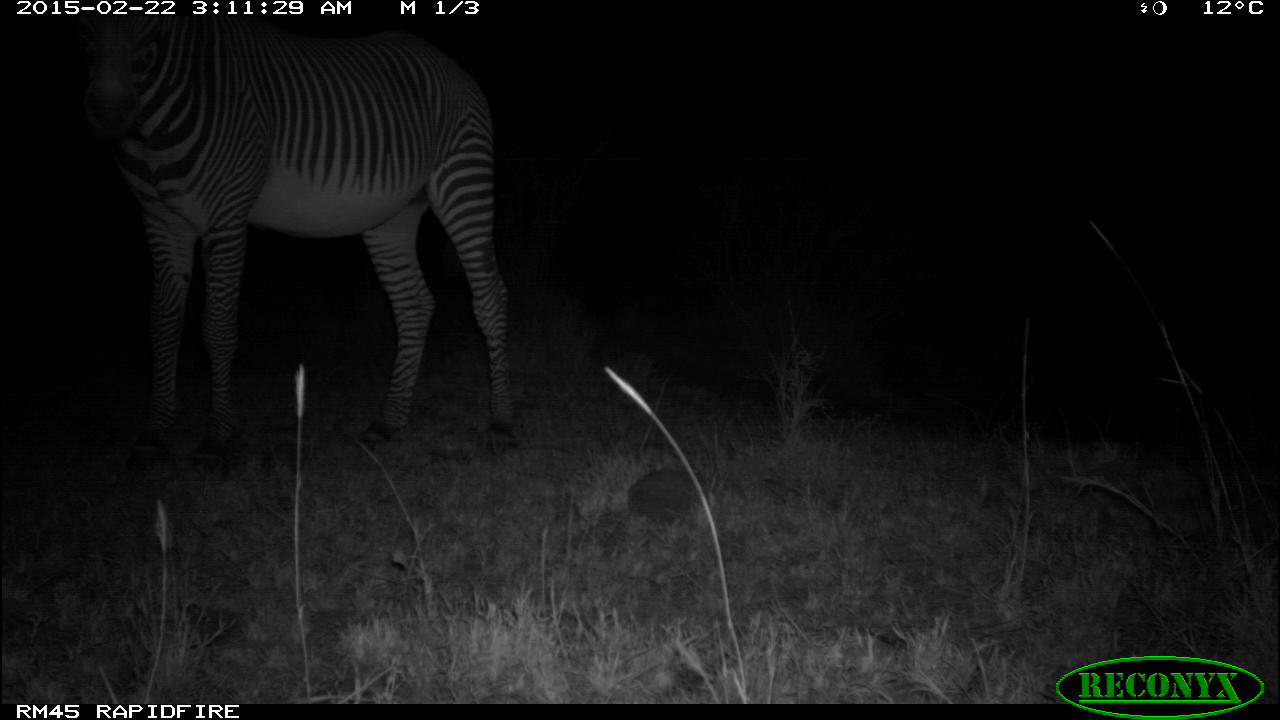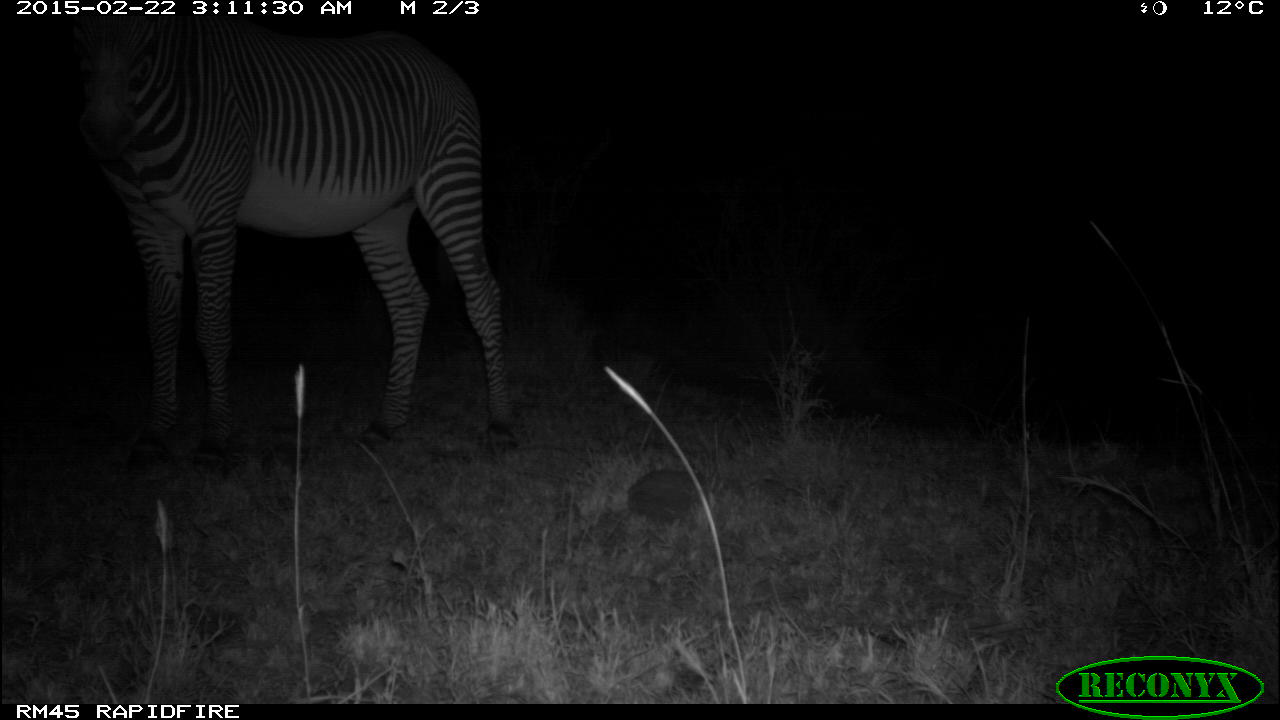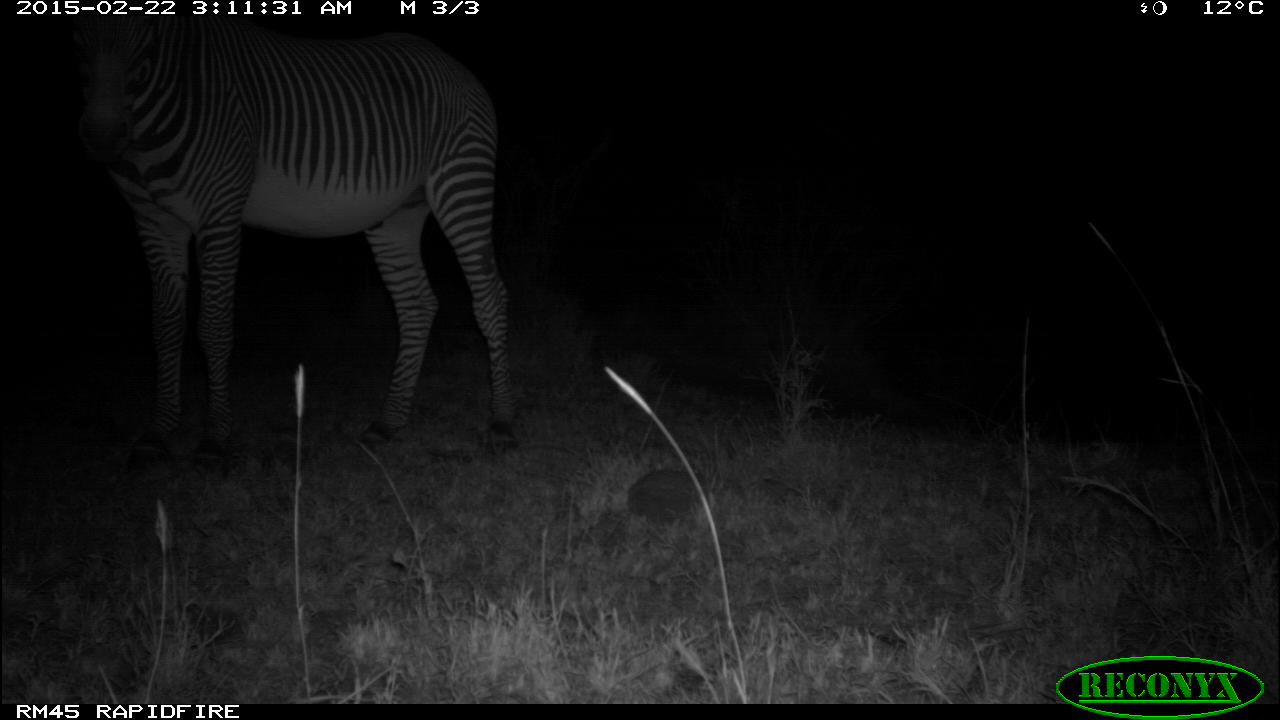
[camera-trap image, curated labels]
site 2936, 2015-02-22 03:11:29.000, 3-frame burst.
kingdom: Animalia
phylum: Chordata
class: Mammalia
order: Perissodactyla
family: Equidae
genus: Equus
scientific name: Equus grevyi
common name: grévy's zebra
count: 1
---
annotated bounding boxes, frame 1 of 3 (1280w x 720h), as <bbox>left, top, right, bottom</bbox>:
equus grevyi: <bbox>65, 7, 522, 450</bbox>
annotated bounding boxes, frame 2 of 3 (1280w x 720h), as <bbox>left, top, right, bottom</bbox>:
equus grevyi: <bbox>58, 6, 519, 454</bbox>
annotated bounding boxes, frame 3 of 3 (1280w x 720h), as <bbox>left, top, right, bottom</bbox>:
equus grevyi: <bbox>62, 10, 516, 456</bbox>